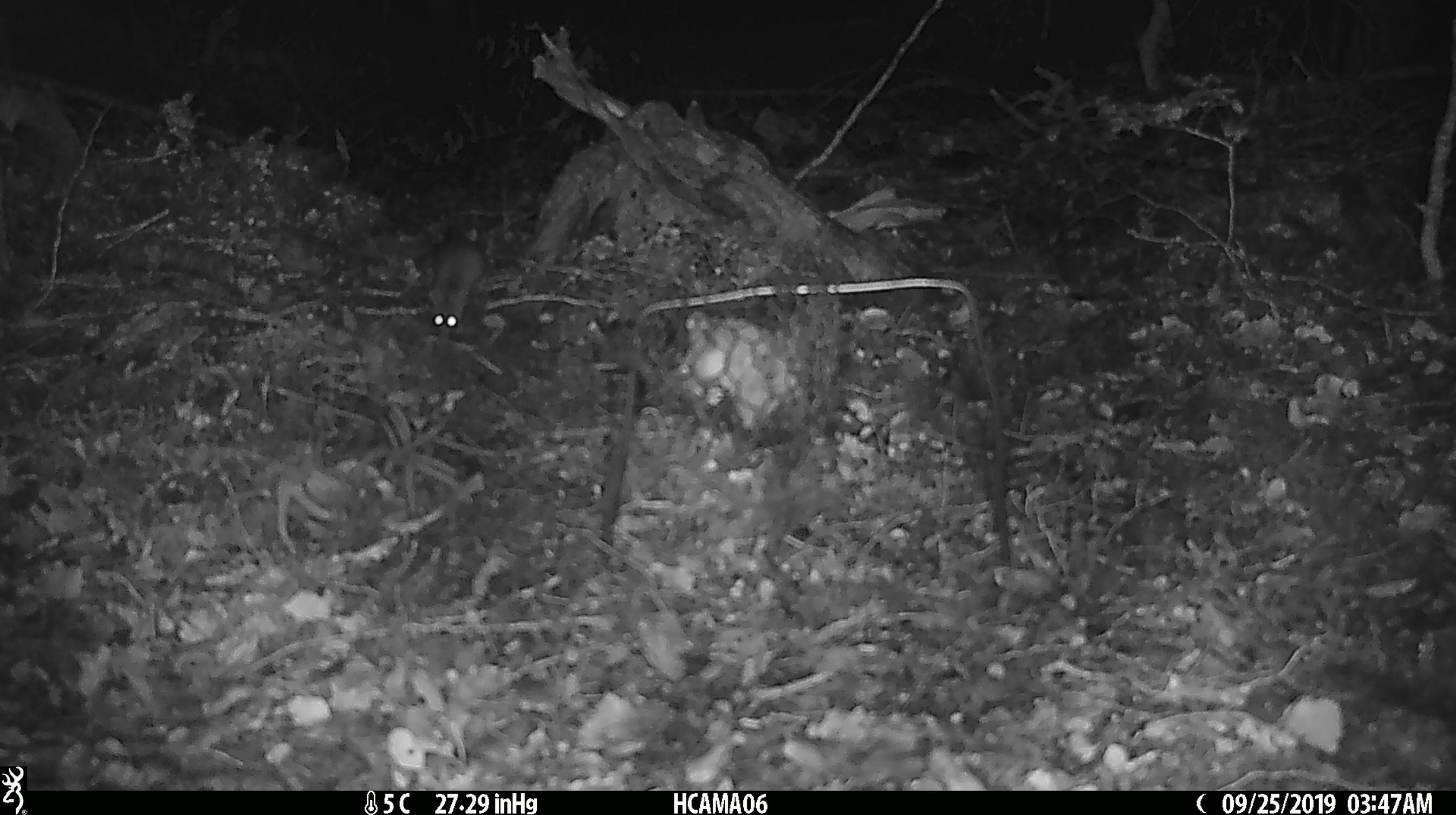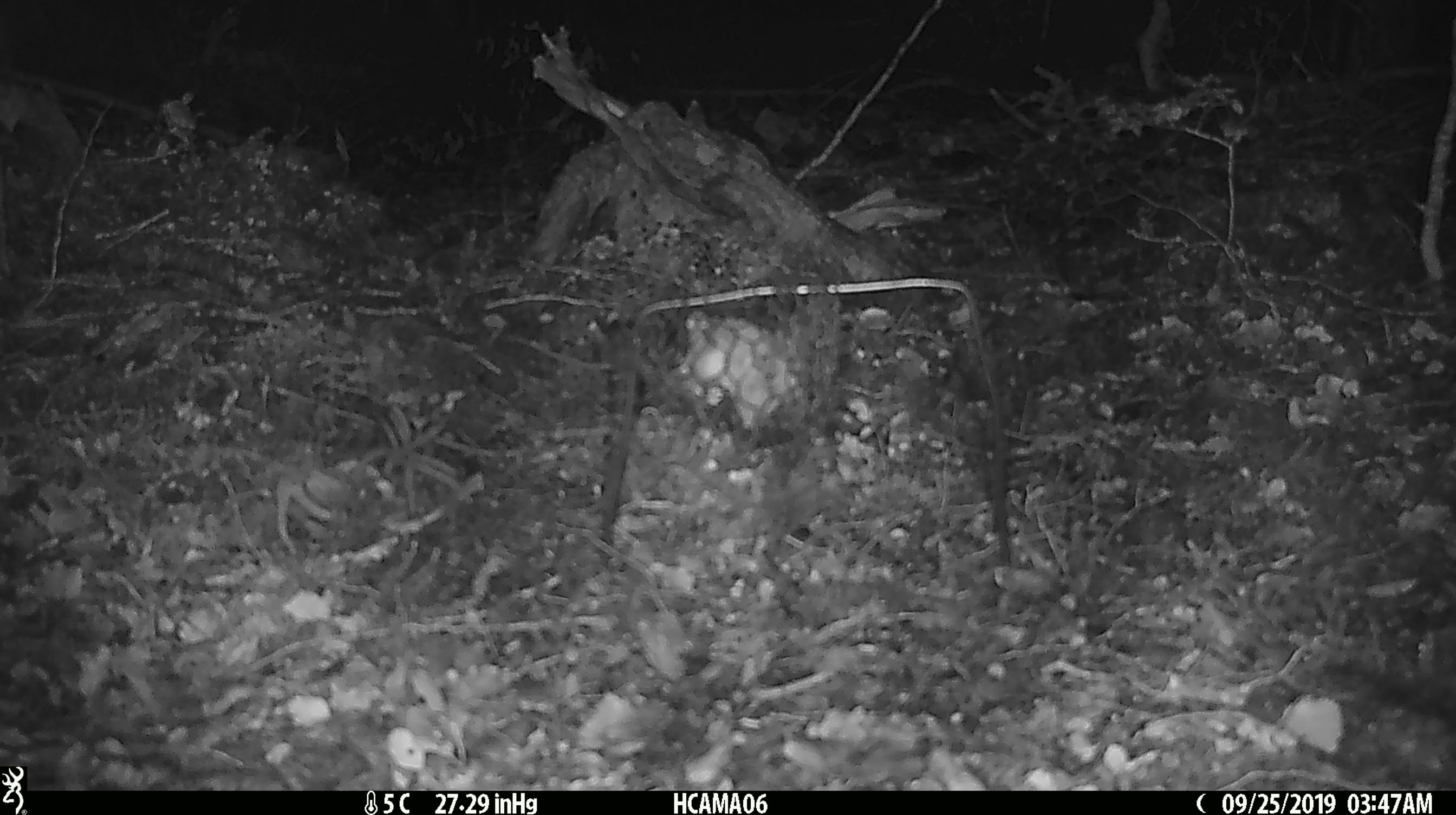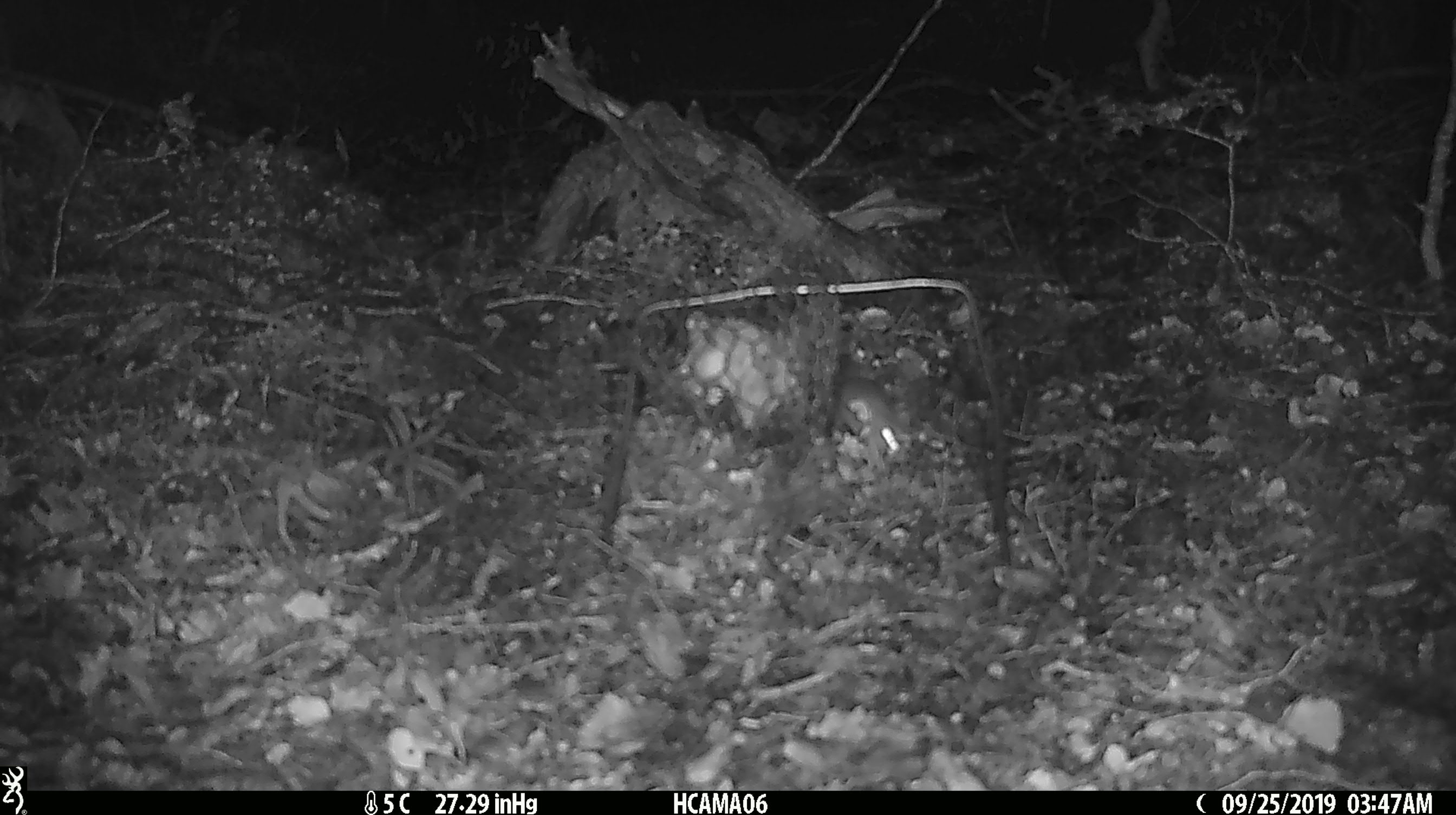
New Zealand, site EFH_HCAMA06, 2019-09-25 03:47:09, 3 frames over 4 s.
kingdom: Animalia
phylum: Chordata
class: Mammalia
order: Rodentia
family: Muridae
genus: Mus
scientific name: Mus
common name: mouse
Mouse (Mus).